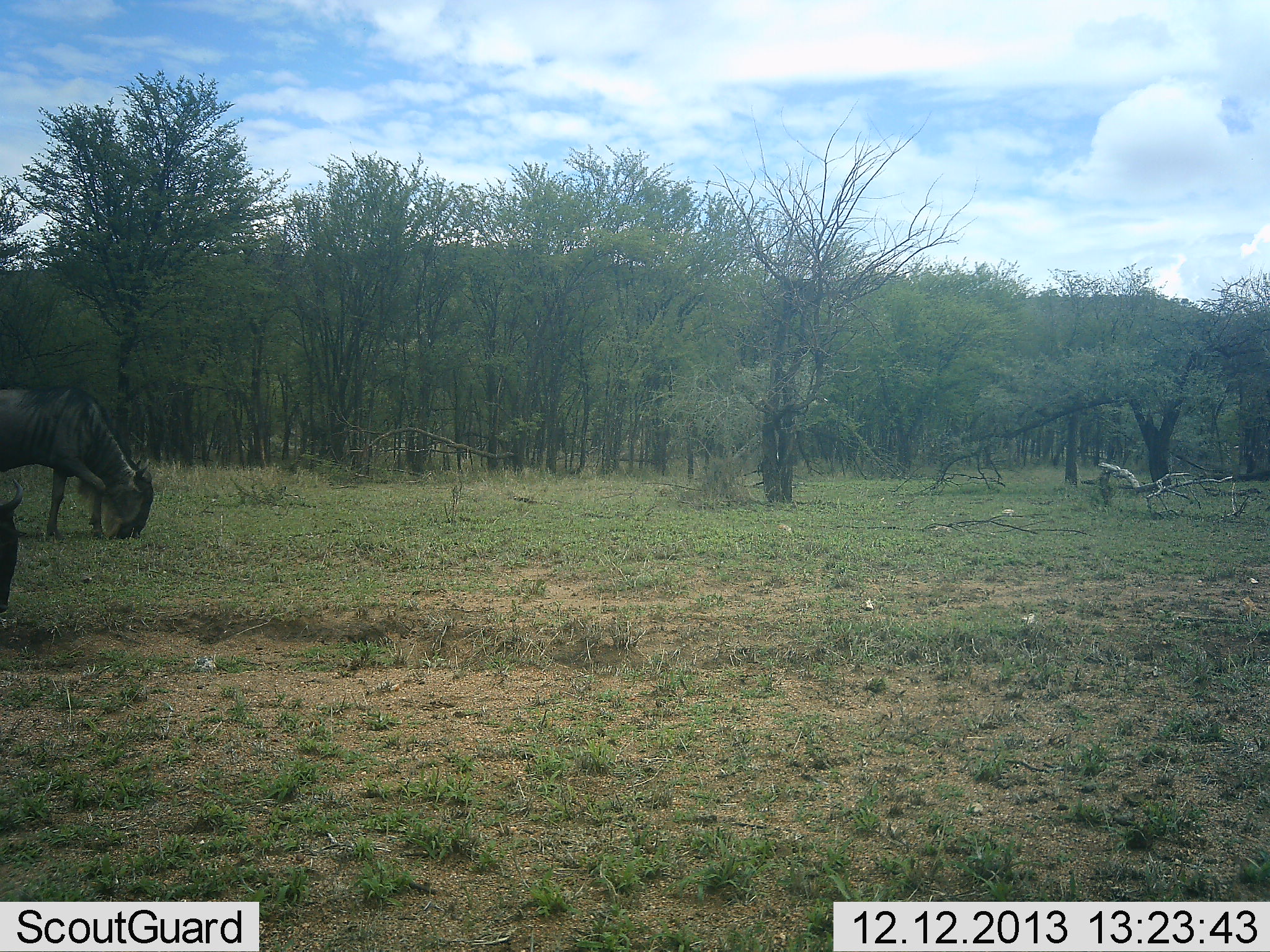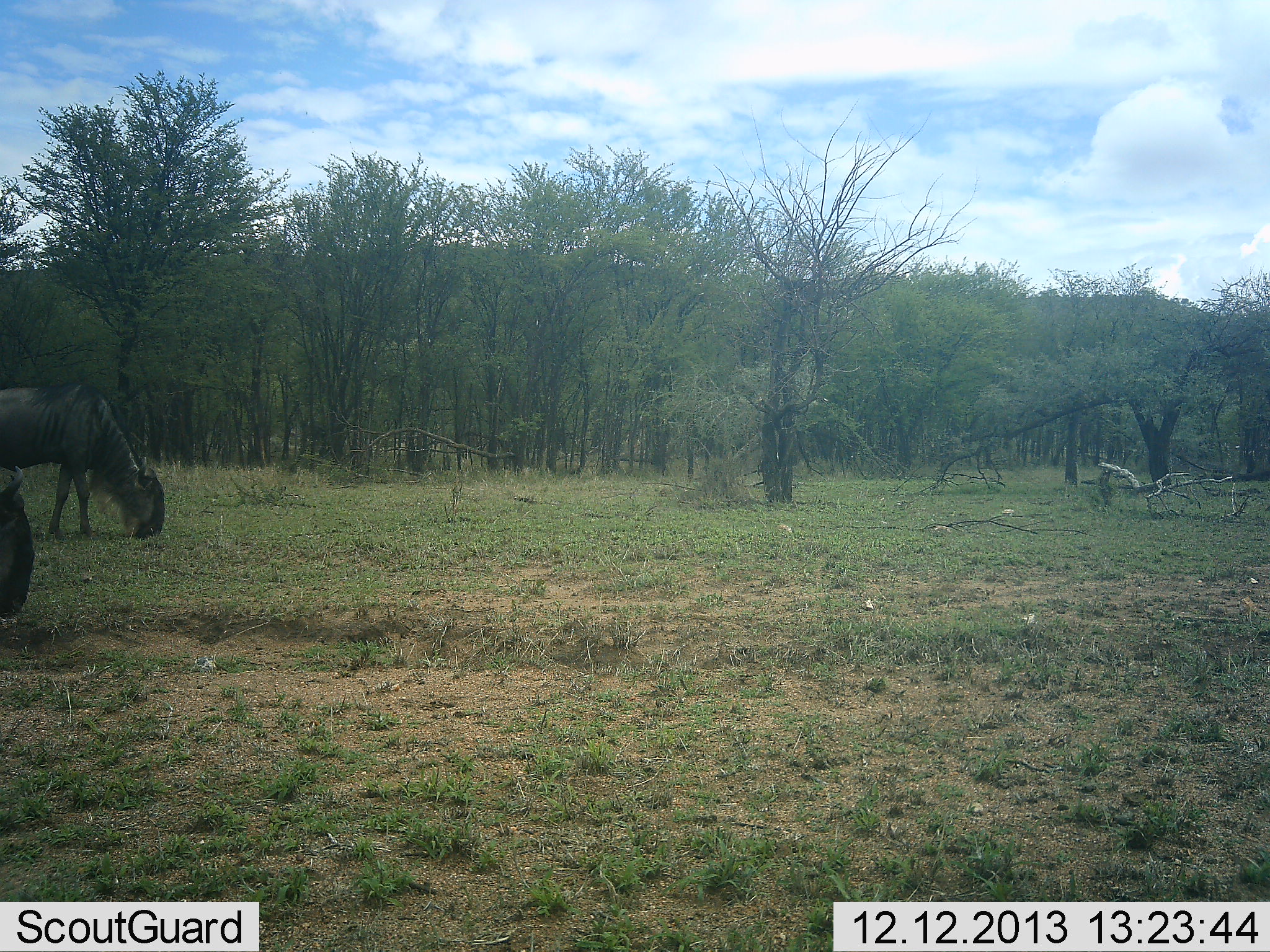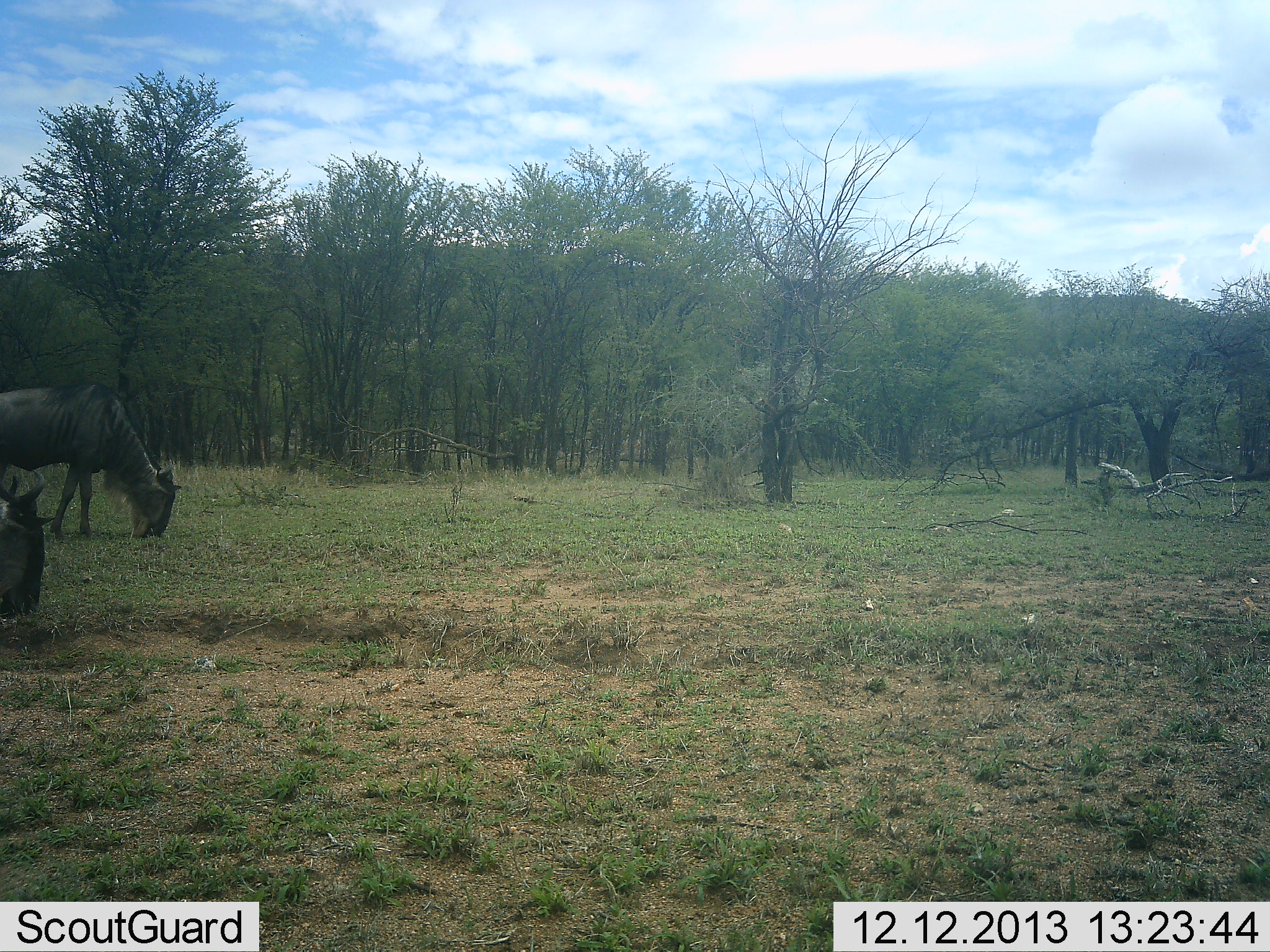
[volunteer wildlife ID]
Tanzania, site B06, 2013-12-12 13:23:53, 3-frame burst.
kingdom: Animalia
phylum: Chordata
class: Mammalia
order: Artiodactyla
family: Bovidae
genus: Connochaetes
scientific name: Connochaetes taurinus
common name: blue wildebeest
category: wildebeest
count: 2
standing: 10%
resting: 0%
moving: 10%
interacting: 0%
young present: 0%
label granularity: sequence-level